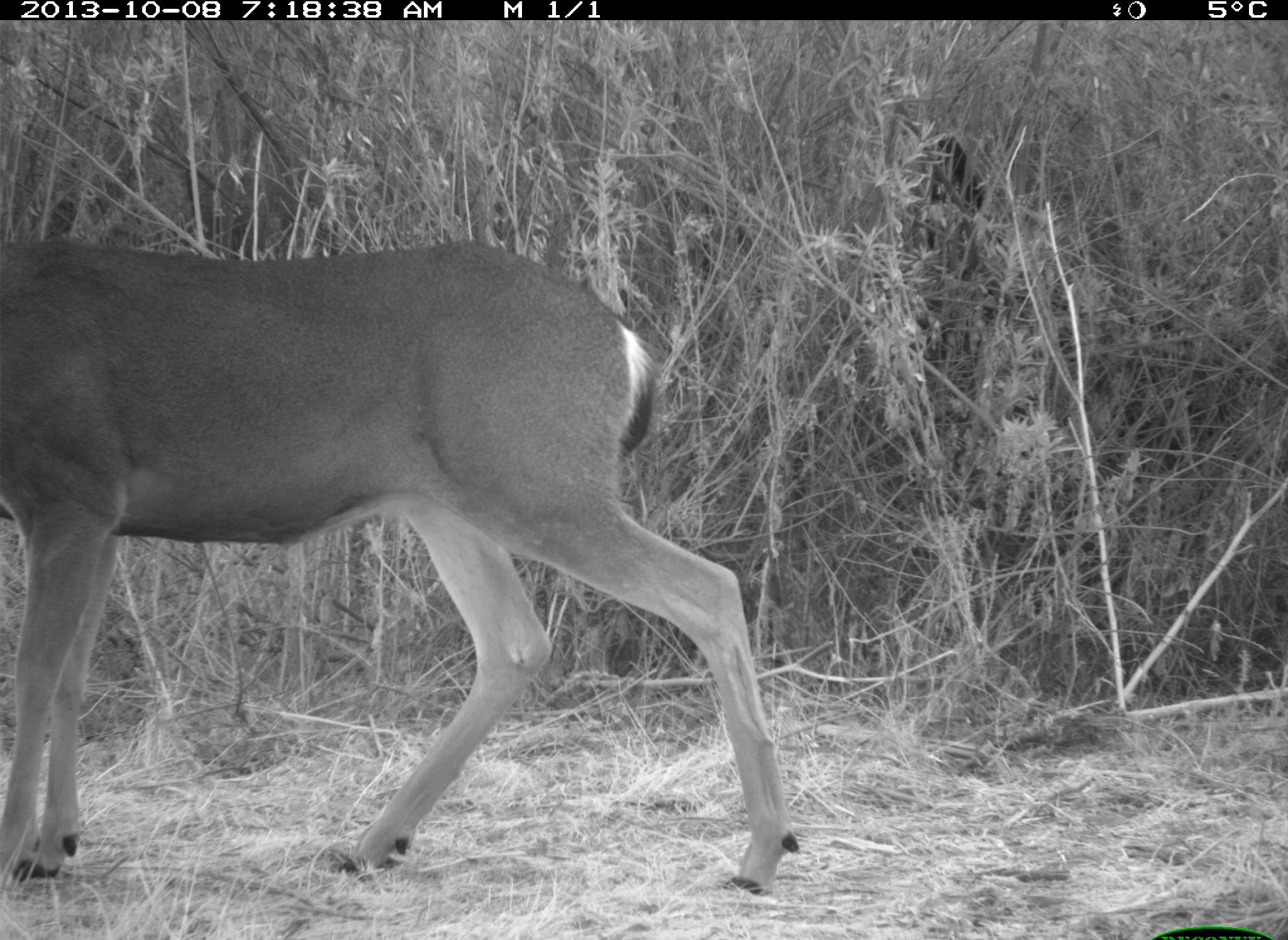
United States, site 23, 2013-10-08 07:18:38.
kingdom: Animalia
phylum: Chordata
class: Mammalia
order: Artiodactyla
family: Cervidae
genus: Odocoileus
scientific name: Odocoileus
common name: deer